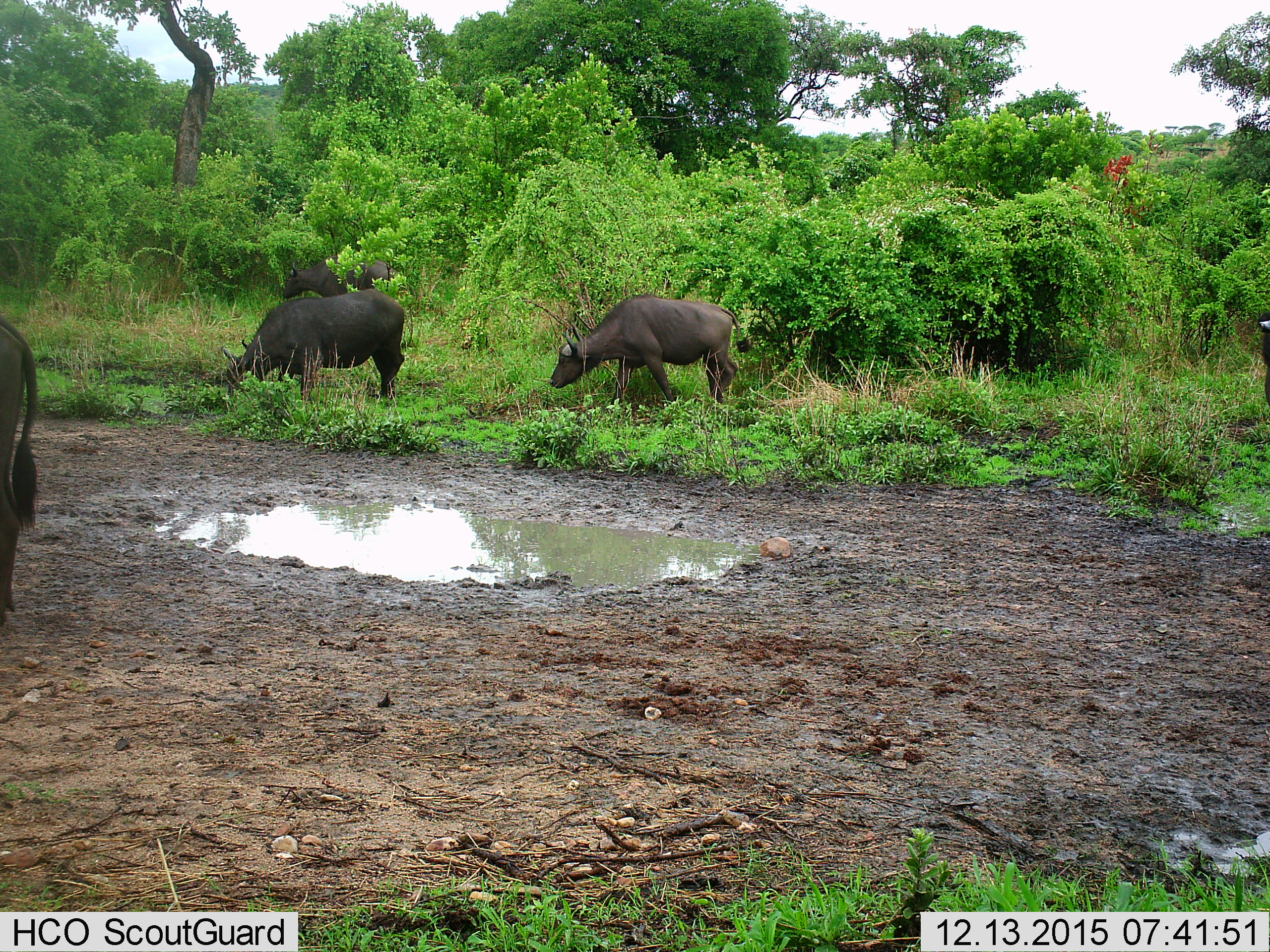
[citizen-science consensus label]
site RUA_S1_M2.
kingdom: Animalia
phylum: Chordata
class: Mammalia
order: Artiodactyla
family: Bovidae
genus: Syncerus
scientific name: Syncerus caffer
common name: african buffalo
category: buffalo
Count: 4.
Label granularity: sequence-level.